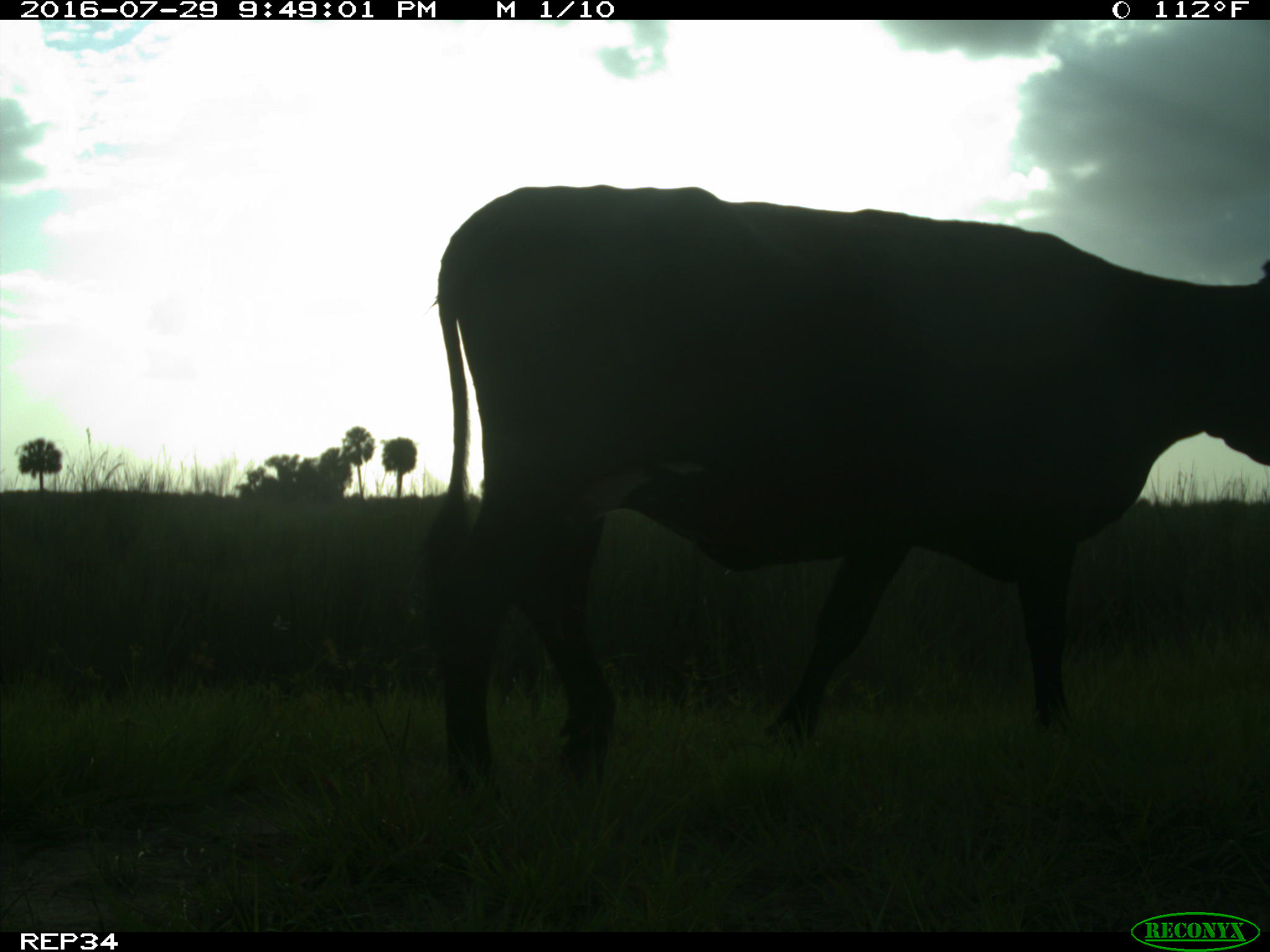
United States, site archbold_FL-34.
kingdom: Animalia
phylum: Chordata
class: Mammalia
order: Artiodactyla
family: Bovidae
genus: Bos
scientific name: Bos taurus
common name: domestic cow